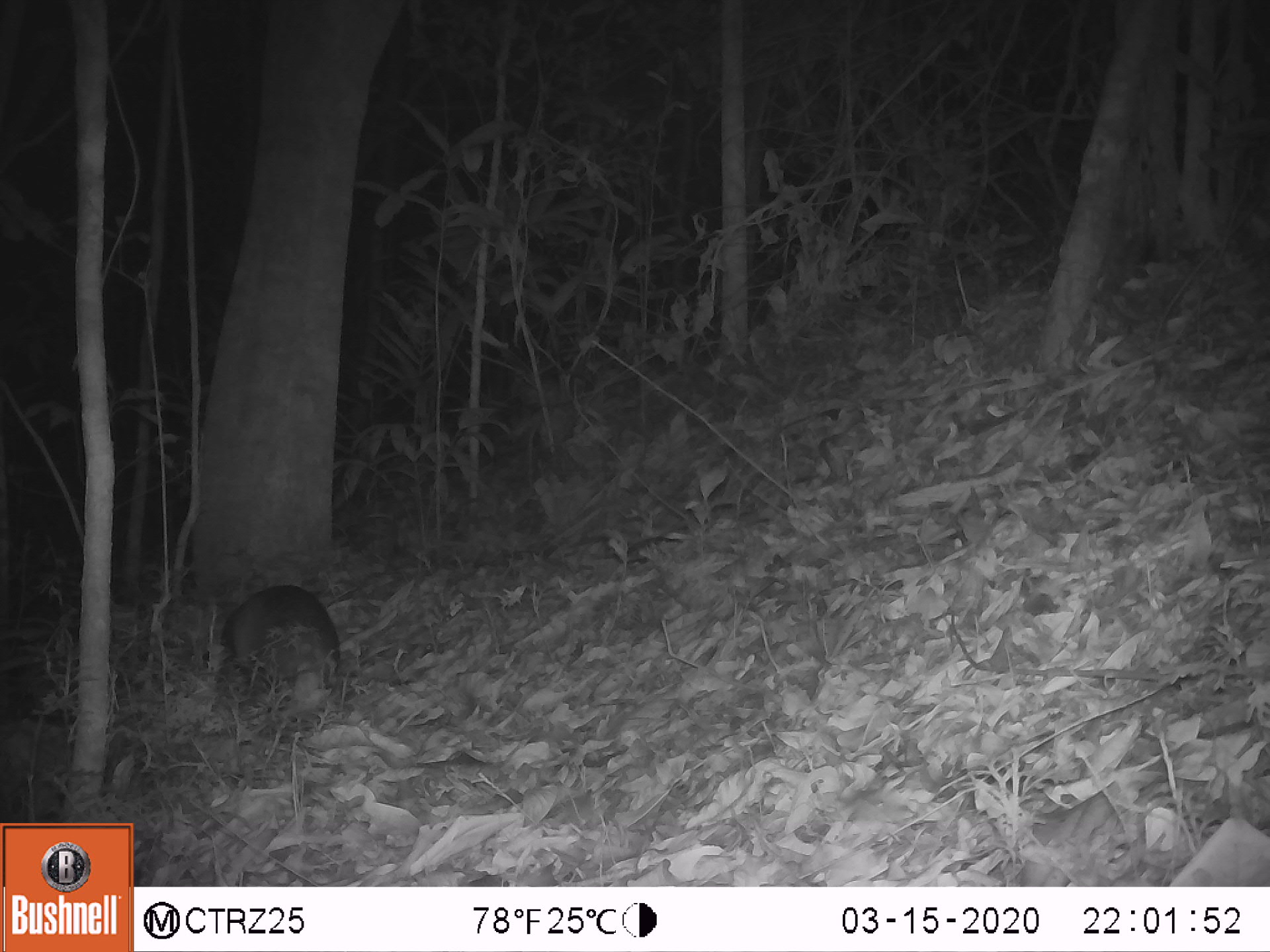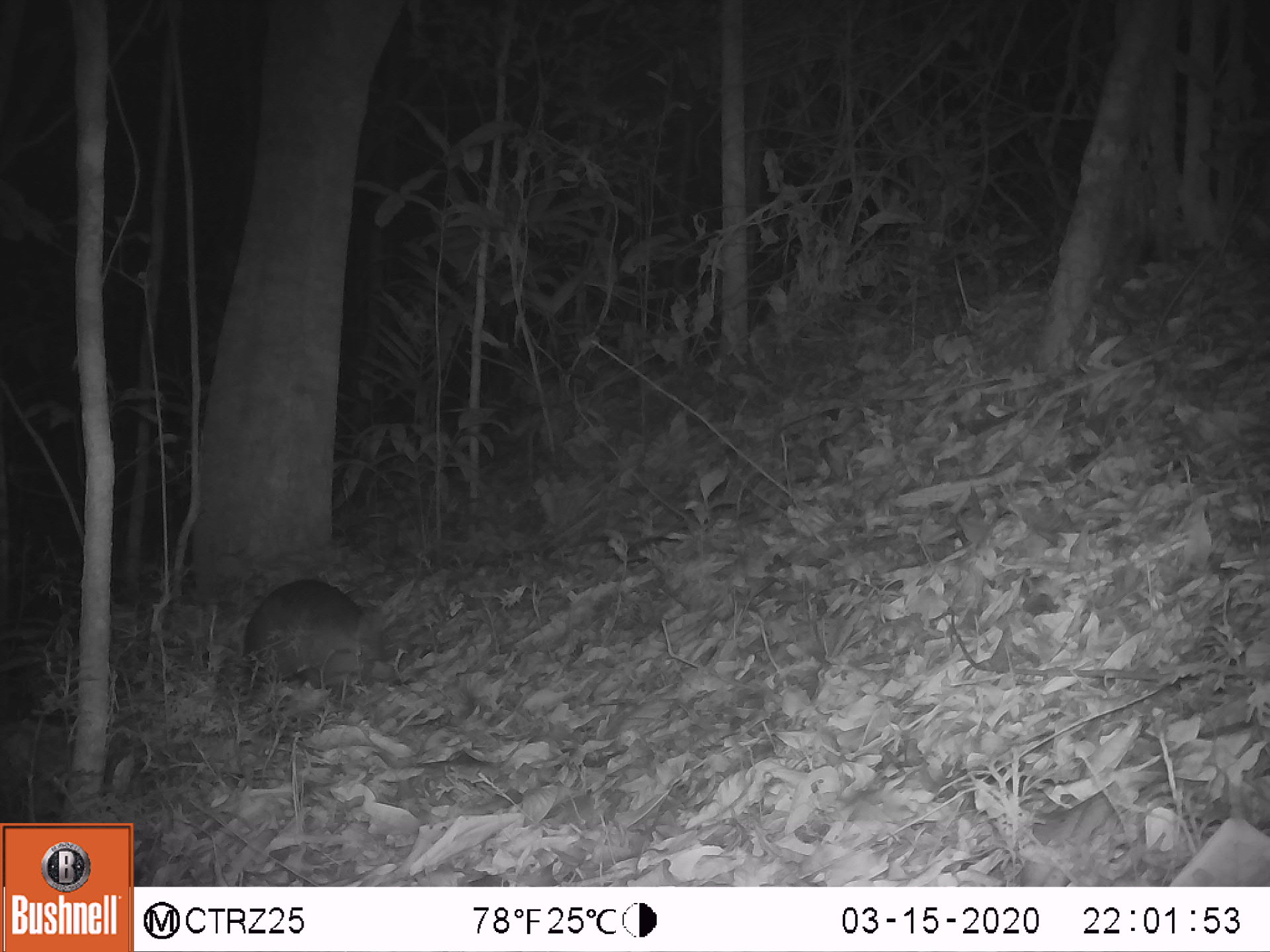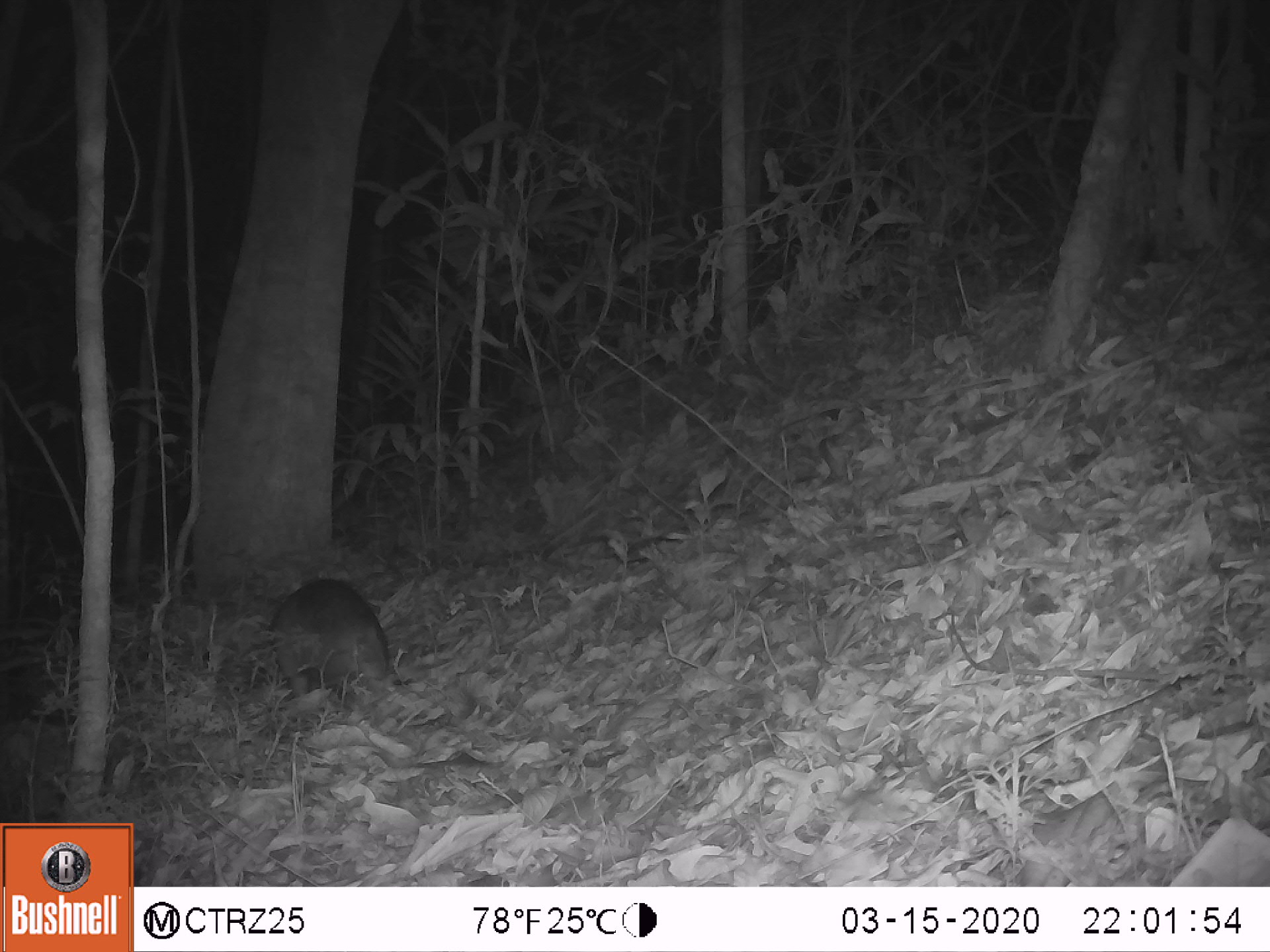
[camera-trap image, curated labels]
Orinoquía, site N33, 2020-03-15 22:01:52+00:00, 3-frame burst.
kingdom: Animalia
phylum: Chordata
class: Mammalia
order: Cingulata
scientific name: Cingulata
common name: armadillo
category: unknown armadillo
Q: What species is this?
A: Unknown armadillo (armadillo) (Cingulata).